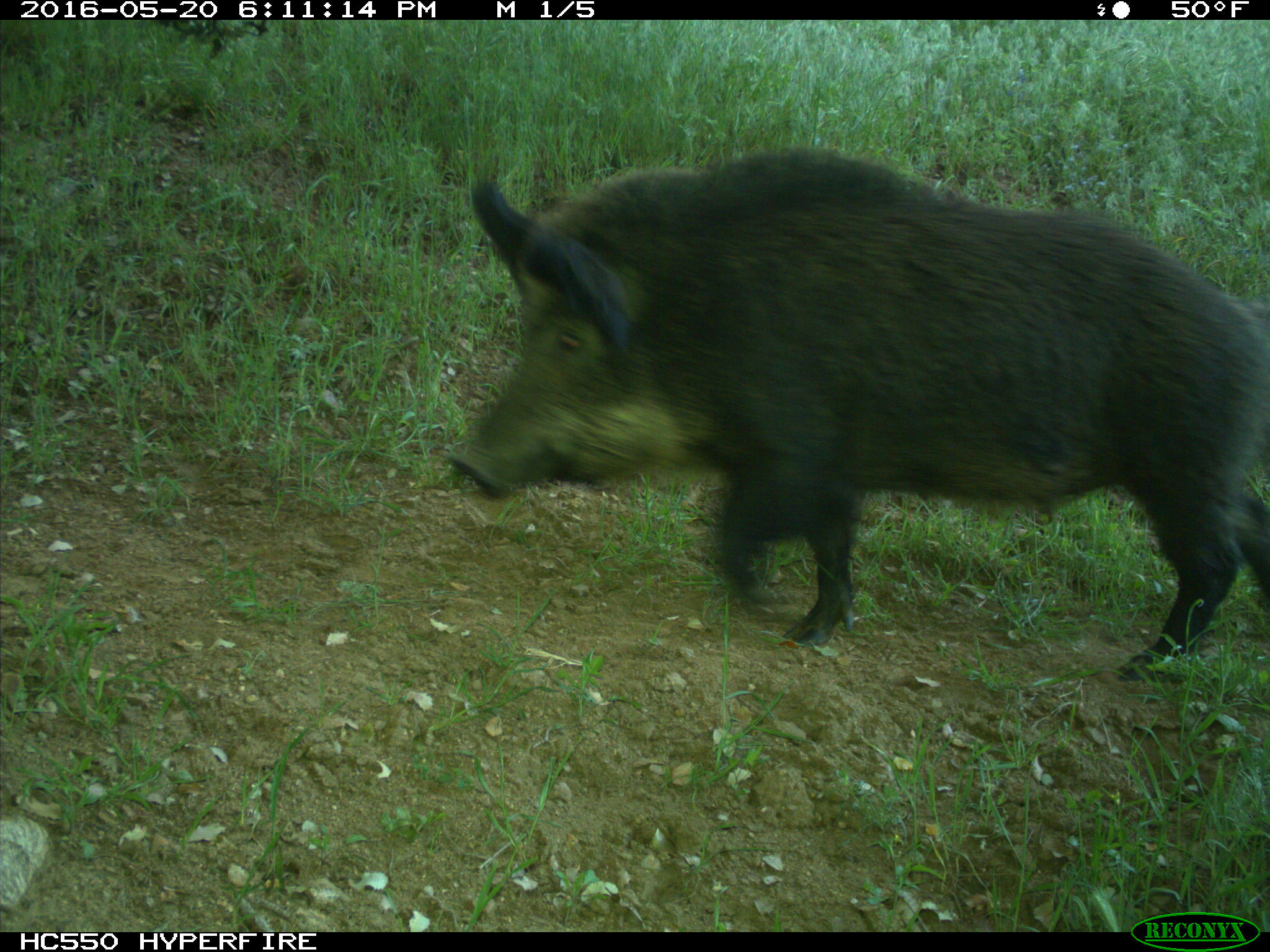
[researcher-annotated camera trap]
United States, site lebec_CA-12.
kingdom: Animalia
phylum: Chordata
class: Mammalia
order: Artiodactyla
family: Suidae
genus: Sus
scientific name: Sus scrofa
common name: wild boar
Sus scrofa (wild boar).